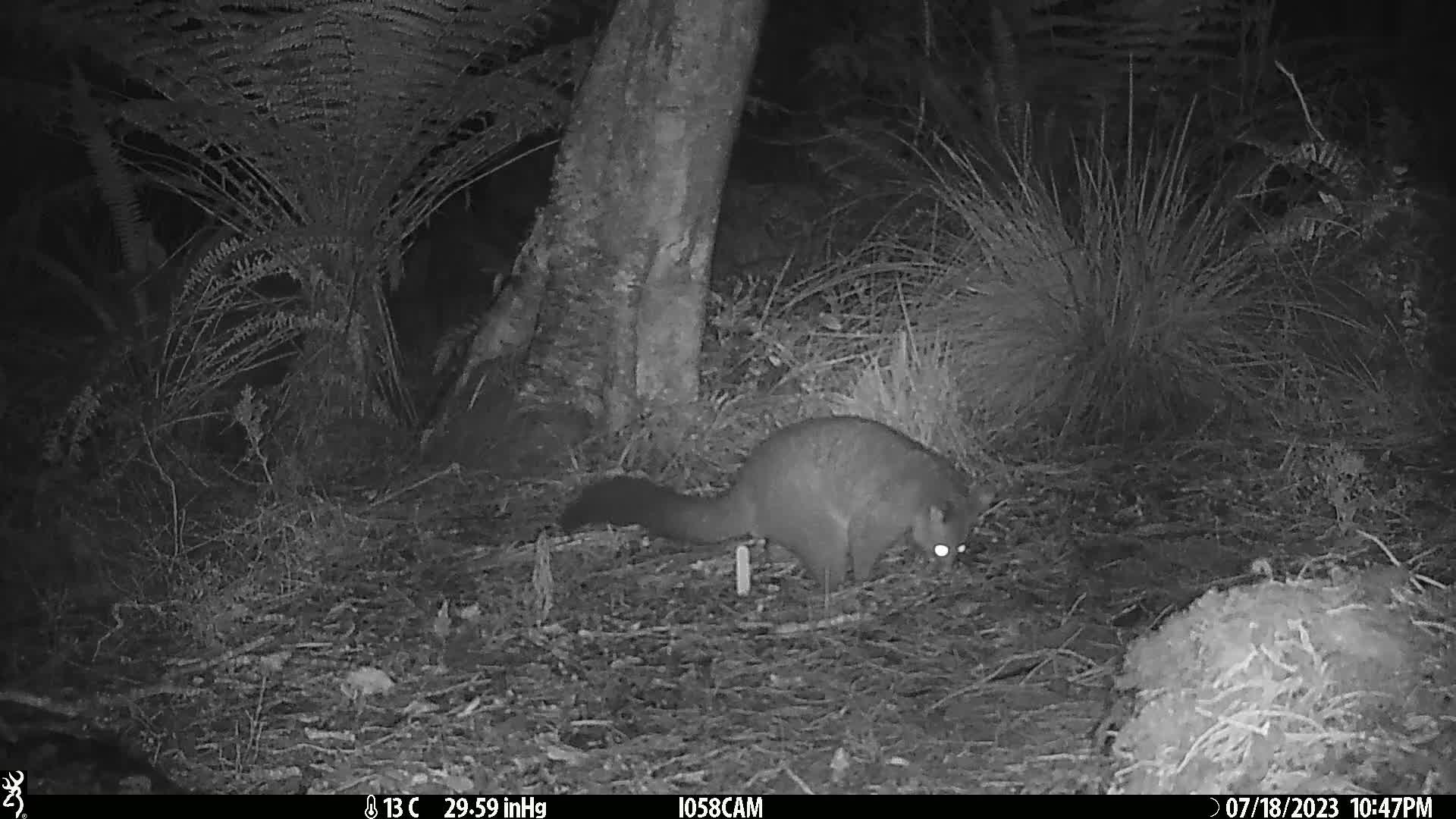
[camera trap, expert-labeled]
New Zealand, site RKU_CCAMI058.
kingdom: Animalia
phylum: Chordata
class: Mammalia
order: Diprotodontia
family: Phalangeridae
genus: Trichosurus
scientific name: Trichosurus vulpecula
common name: common brushtail possum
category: possum